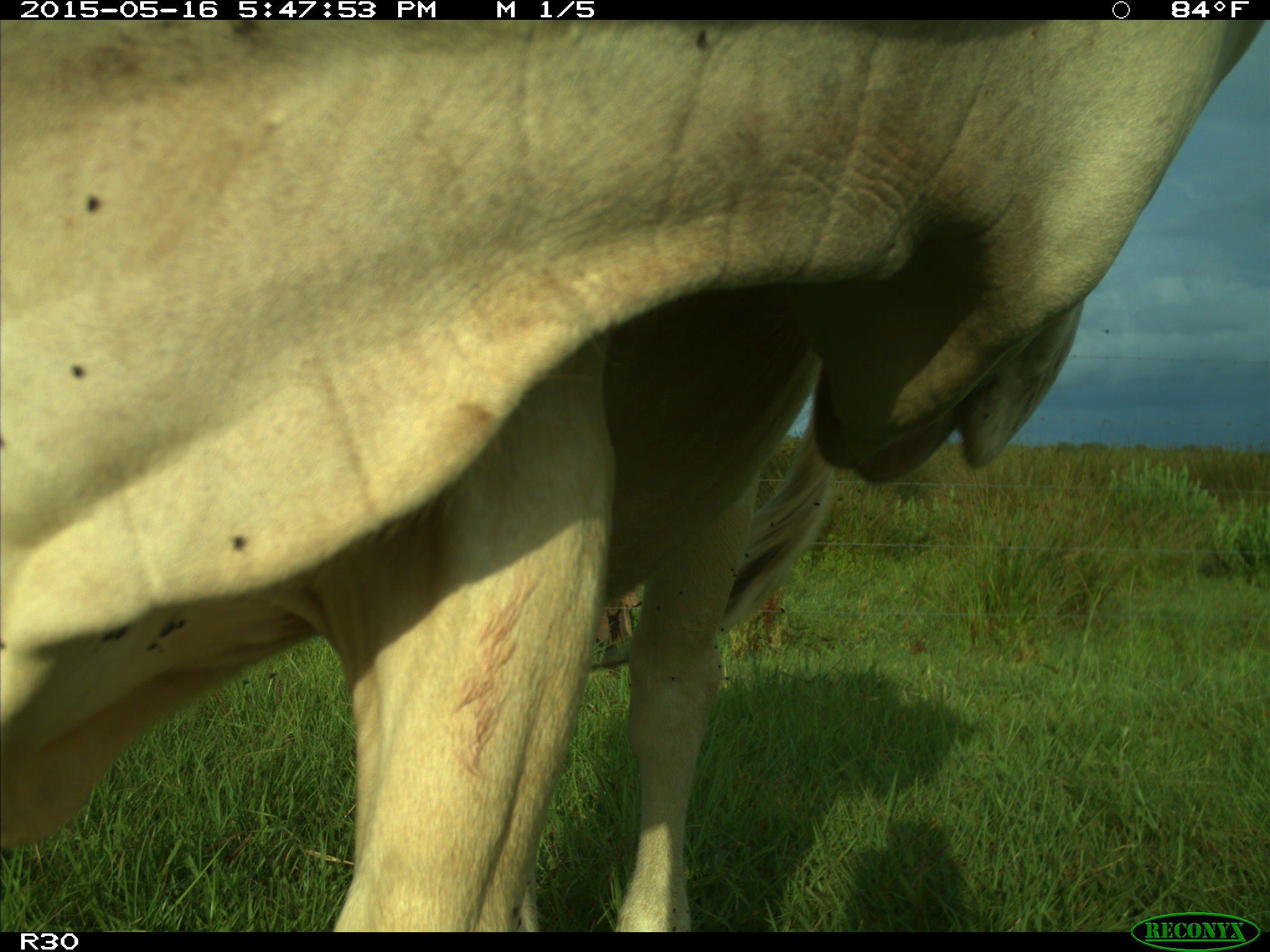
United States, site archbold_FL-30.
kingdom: Animalia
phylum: Chordata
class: Mammalia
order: Artiodactyla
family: Bovidae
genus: Bos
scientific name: Bos taurus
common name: domestic cow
Bos taurus (domestic cow).